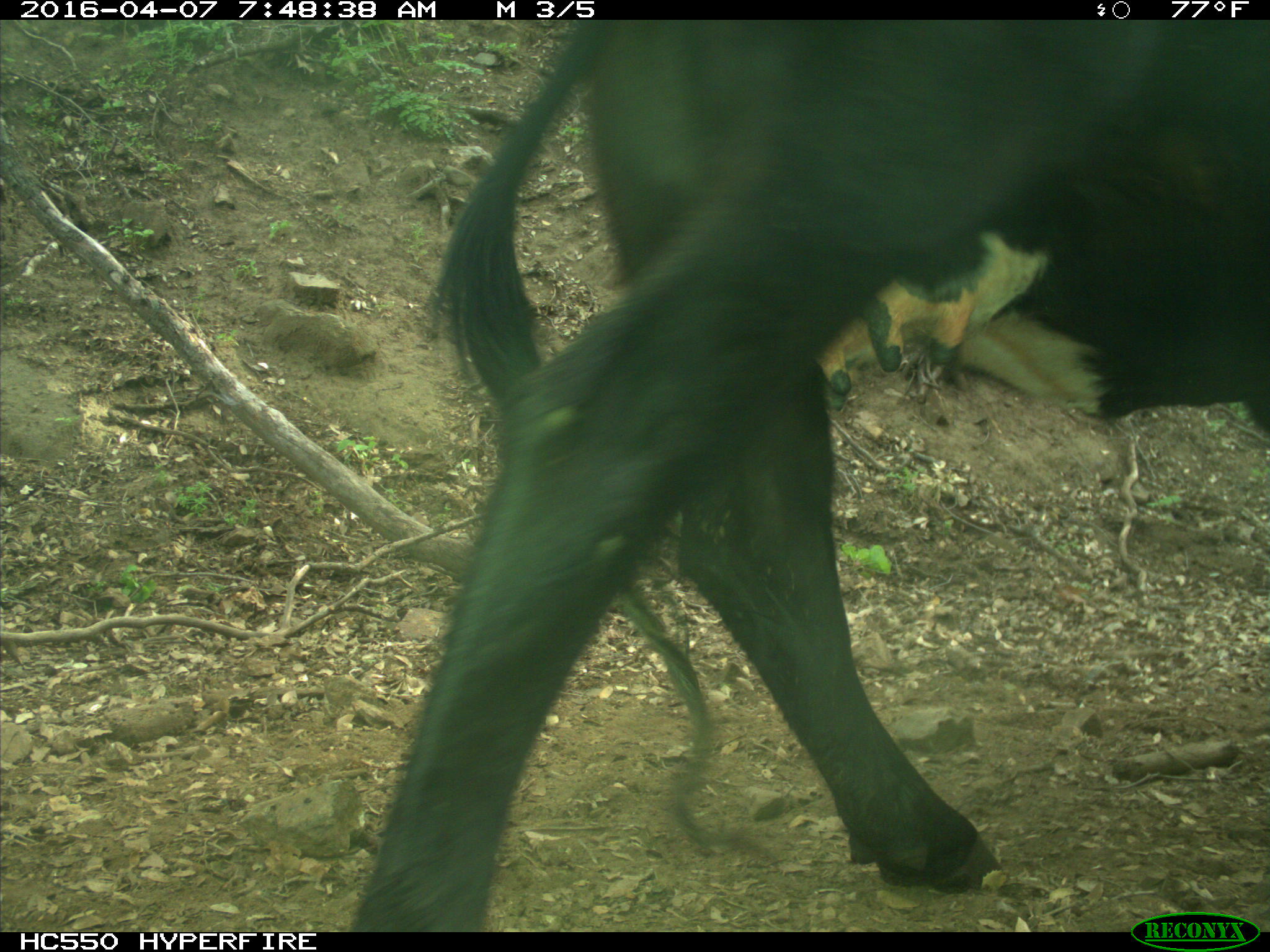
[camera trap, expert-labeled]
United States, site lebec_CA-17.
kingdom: Animalia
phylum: Chordata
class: Mammalia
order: Artiodactyla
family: Bovidae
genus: Bos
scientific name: Bos taurus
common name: domestic cow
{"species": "Bos taurus (domestic cow)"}